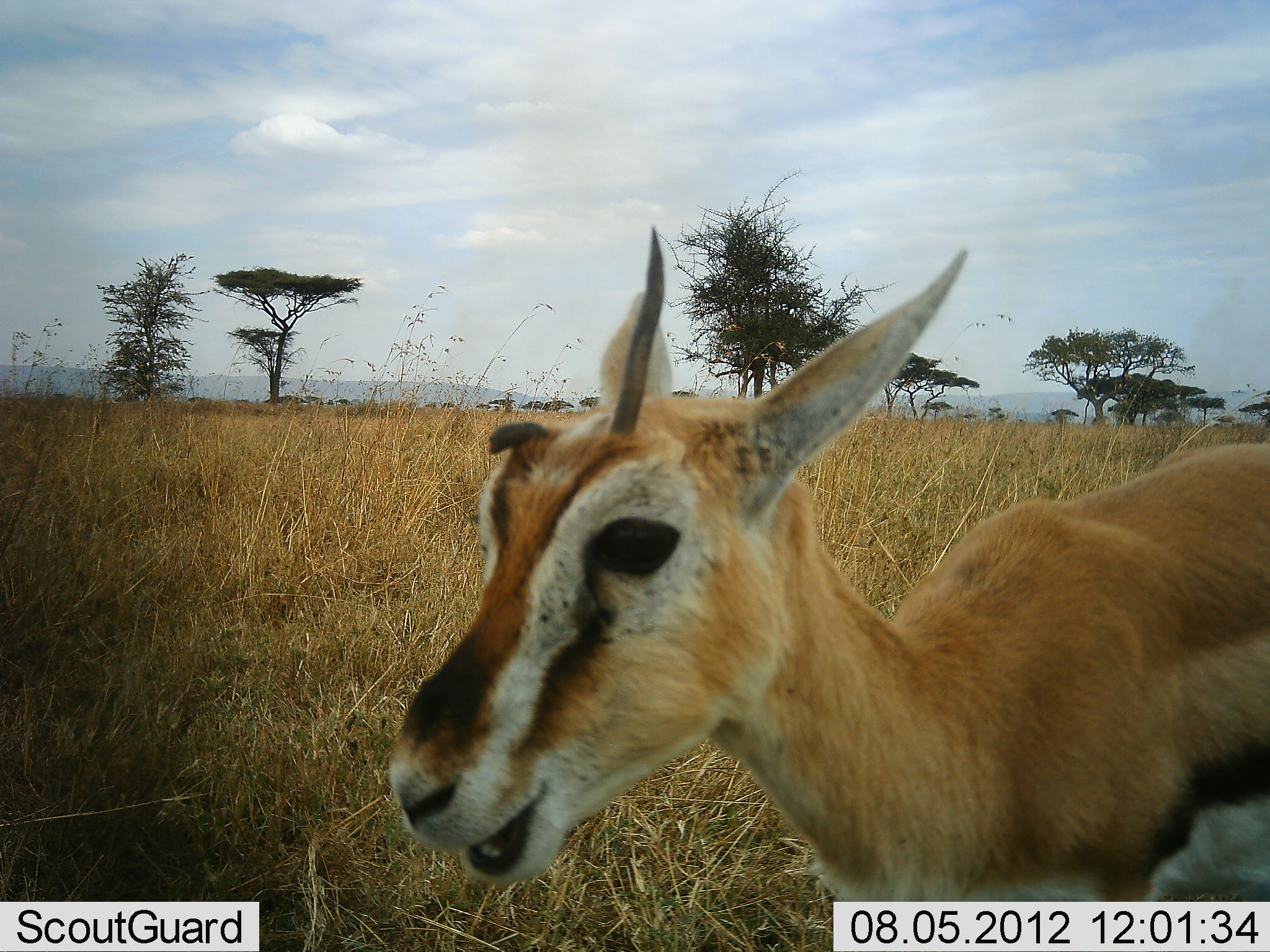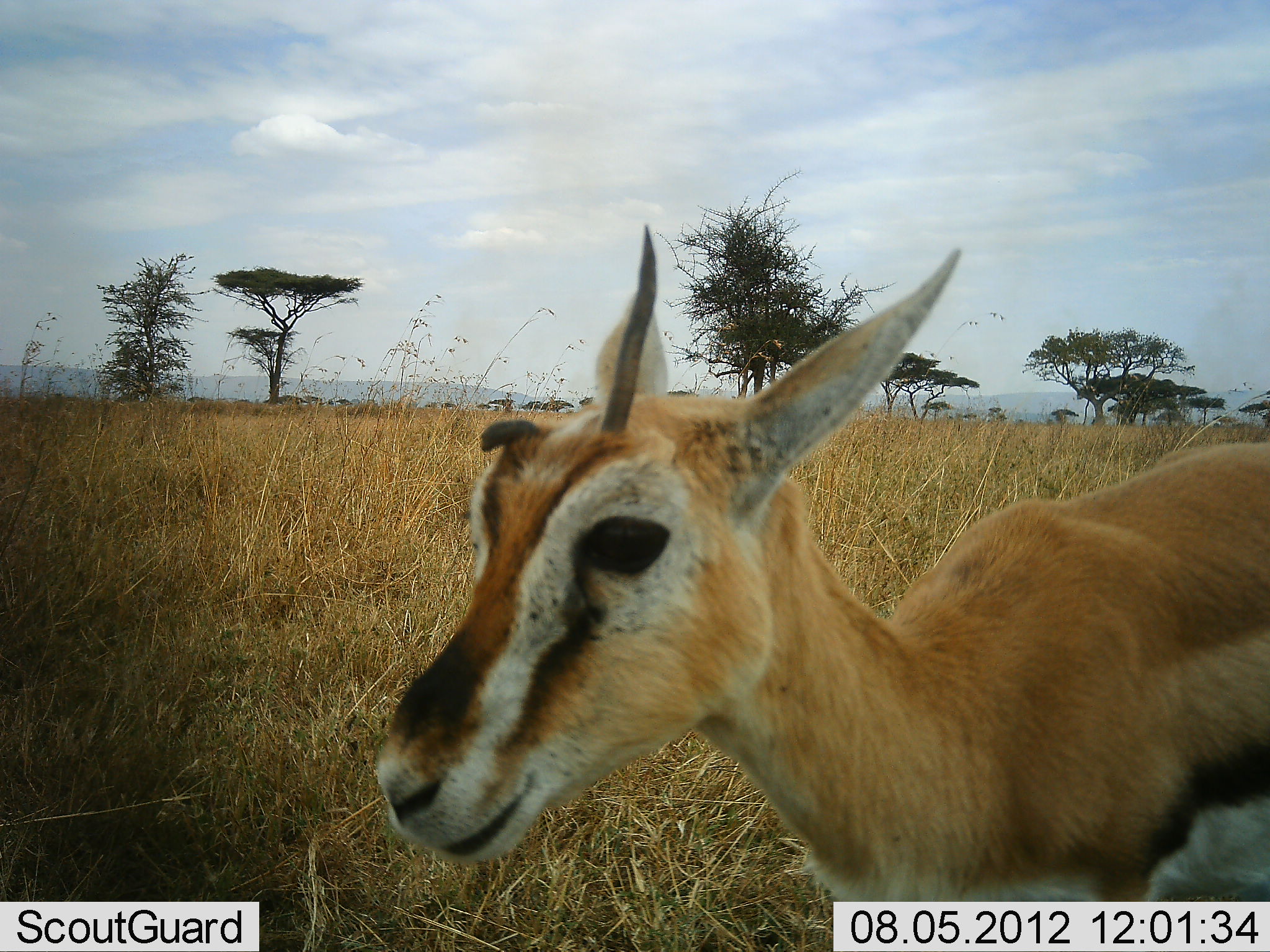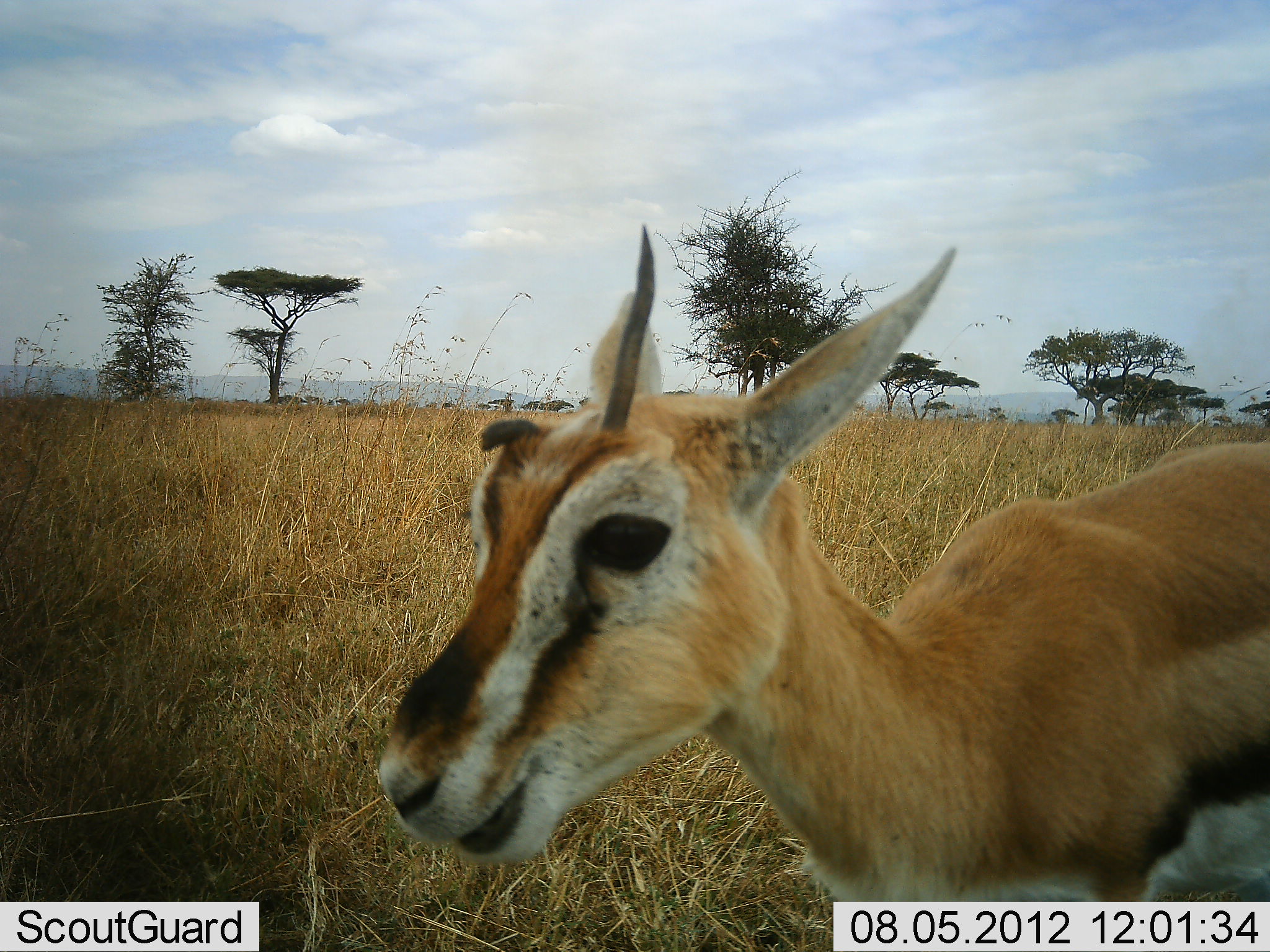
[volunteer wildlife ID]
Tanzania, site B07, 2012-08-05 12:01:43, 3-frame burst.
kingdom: Animalia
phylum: Chordata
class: Mammalia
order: Artiodactyla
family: Bovidae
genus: Eudorcas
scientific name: Eudorcas thomsonii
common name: thomson's gazelle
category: gazellethomsons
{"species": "gazellethomsons (thomson's gazelle) (Eudorcas thomsonii)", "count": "1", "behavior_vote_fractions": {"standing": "80%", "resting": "0%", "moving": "0%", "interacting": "0%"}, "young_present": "0%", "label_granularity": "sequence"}